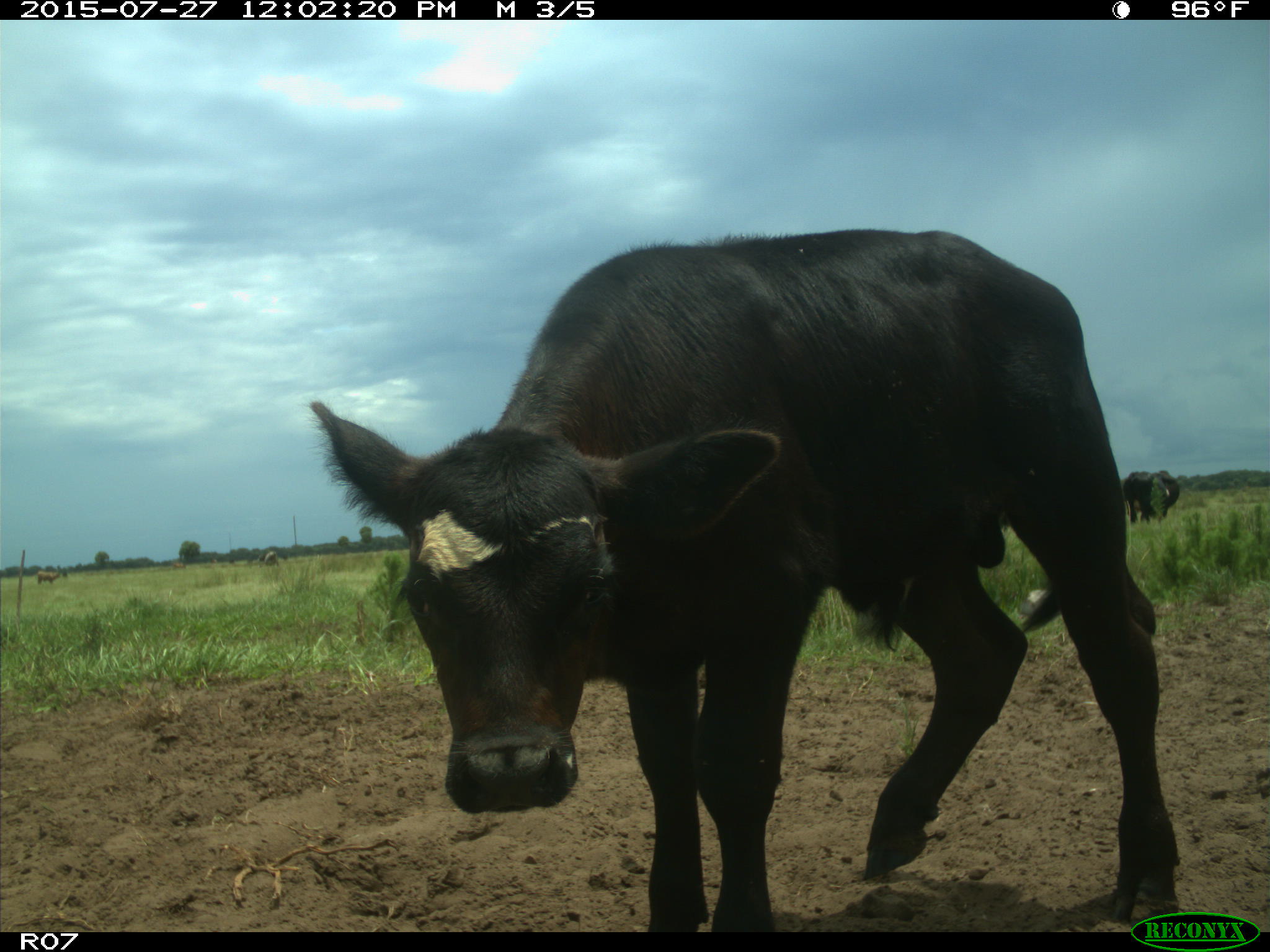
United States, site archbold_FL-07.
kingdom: Animalia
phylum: Chordata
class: Mammalia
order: Artiodactyla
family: Bovidae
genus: Bos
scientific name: Bos taurus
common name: domestic cow